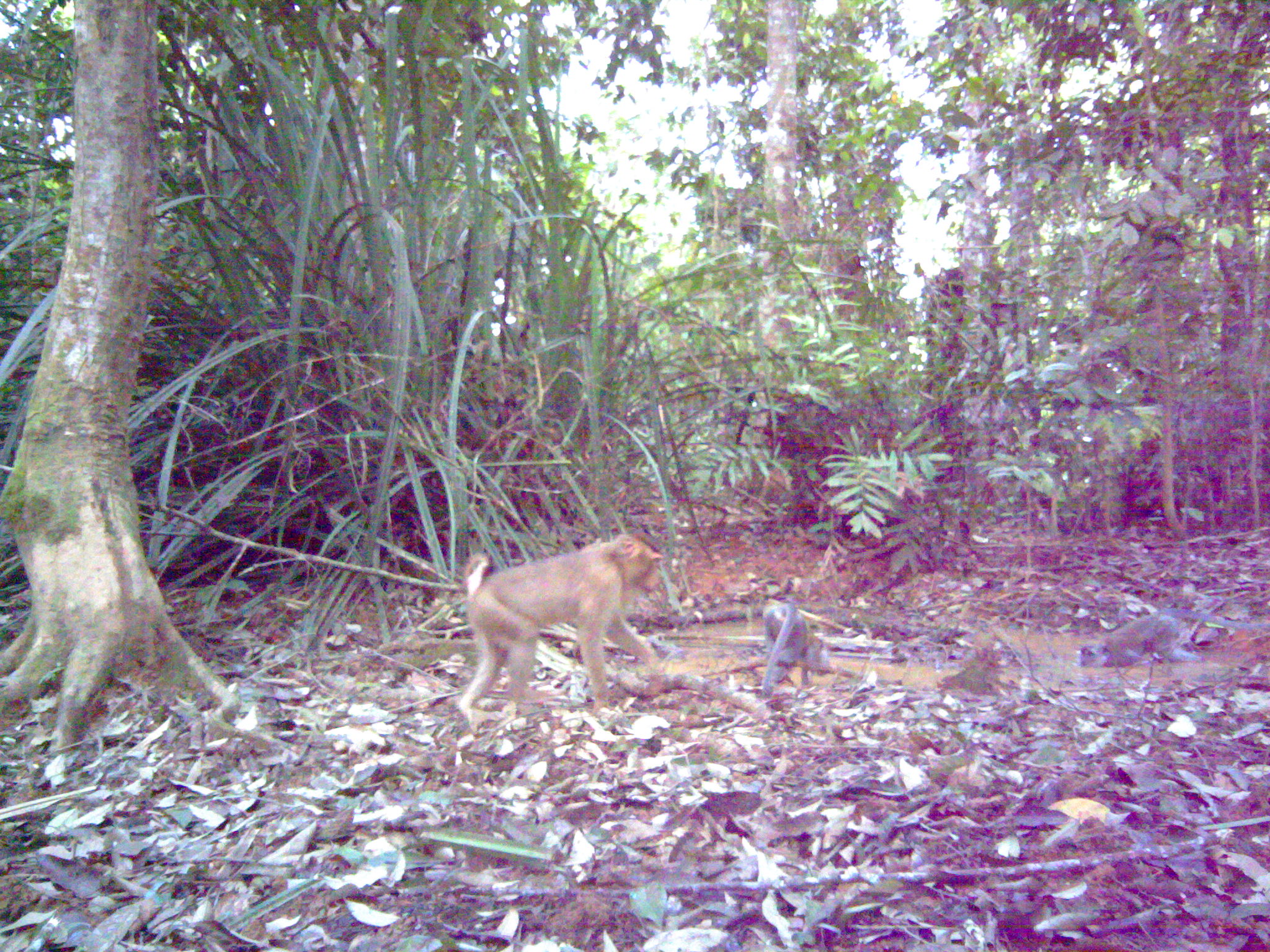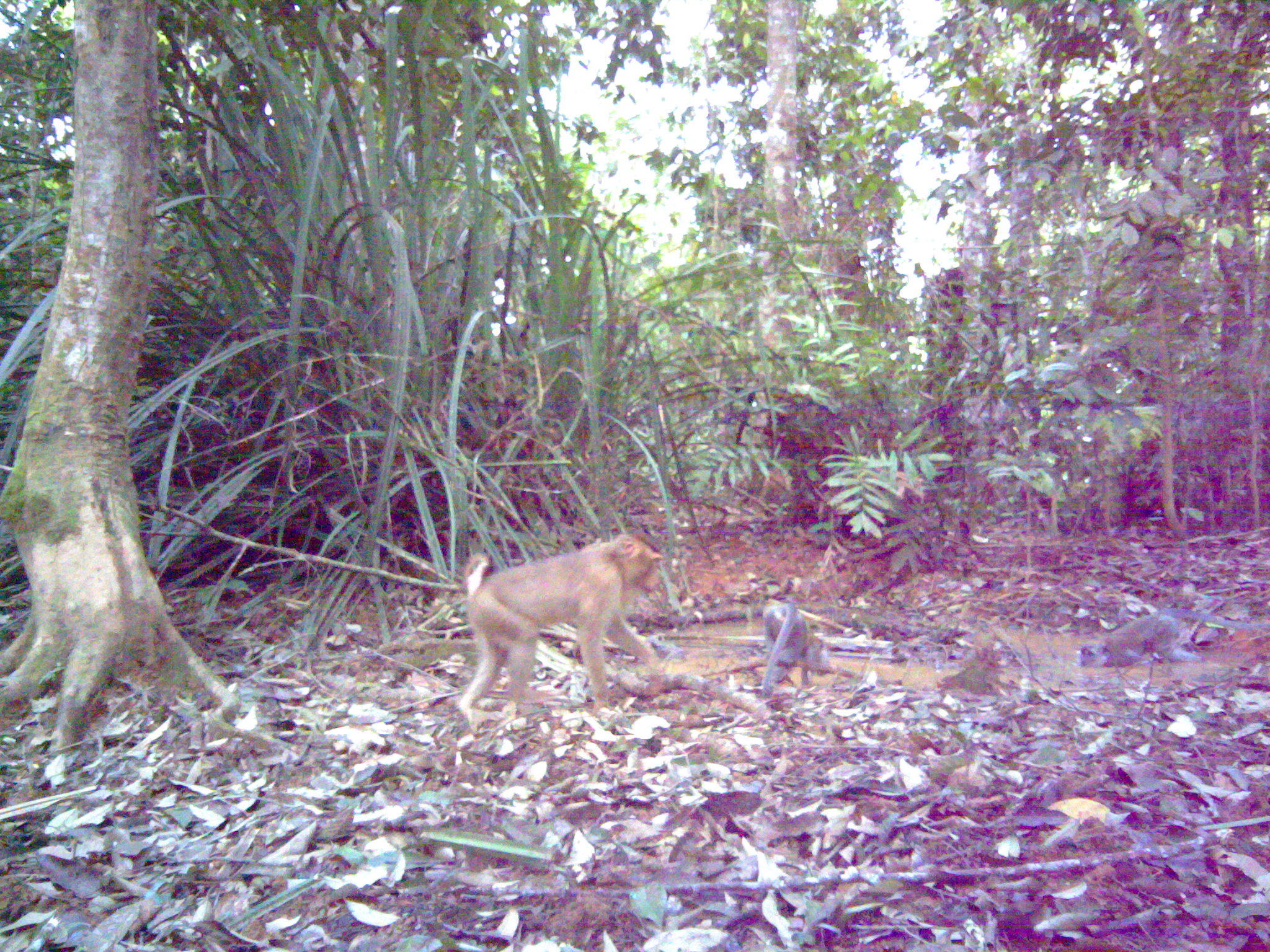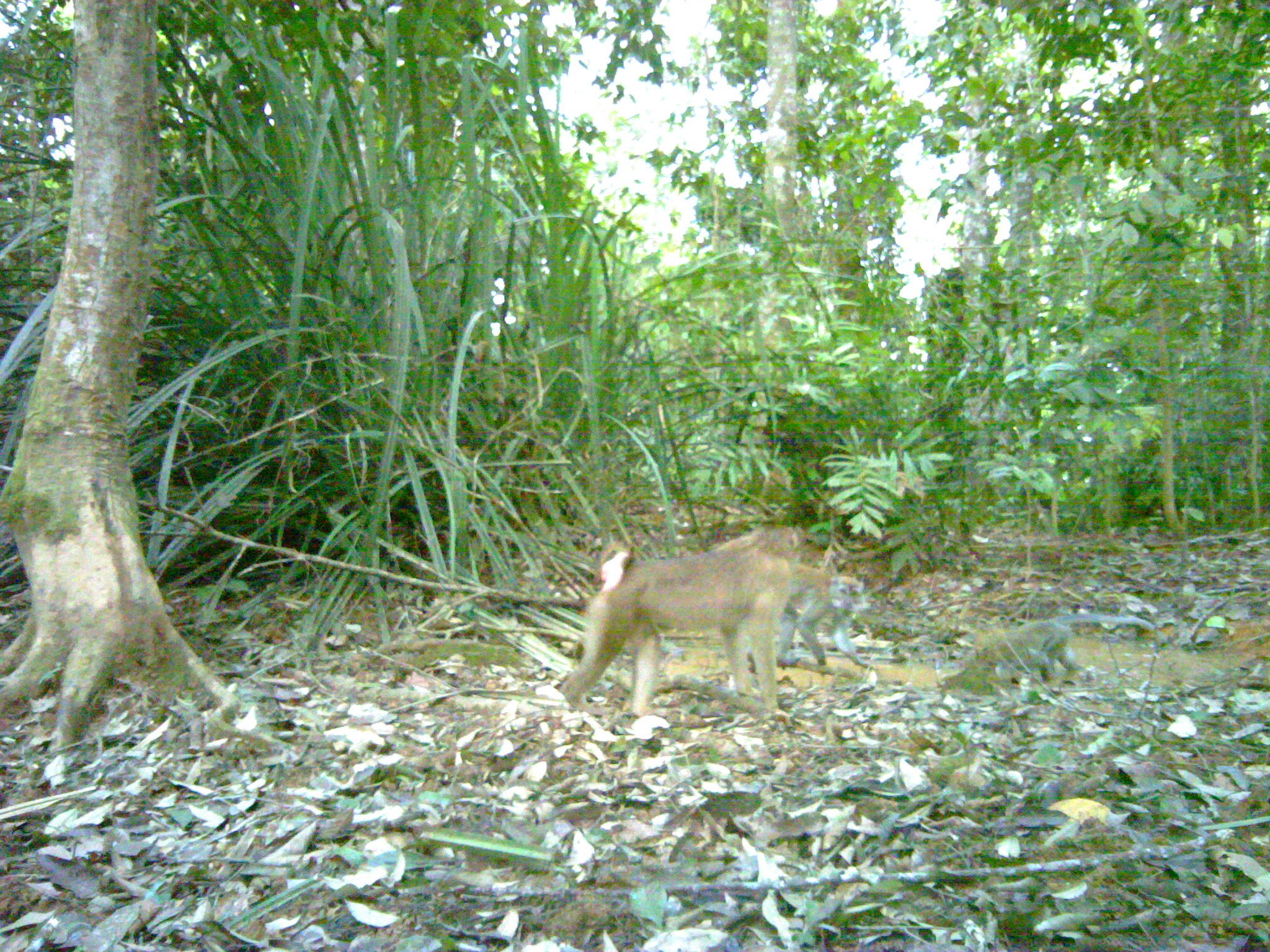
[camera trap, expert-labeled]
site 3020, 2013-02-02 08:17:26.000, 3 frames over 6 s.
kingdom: Animalia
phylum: Chordata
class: Mammalia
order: Primates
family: Cercopithecidae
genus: Macaca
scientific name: Macaca fascicularis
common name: crab-eating macaque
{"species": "Macaca fascicularis (crab-eating macaque)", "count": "2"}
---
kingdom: Animalia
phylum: Chordata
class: Mammalia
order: Primates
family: Cercopithecidae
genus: Macaca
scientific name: Macaca nemestrina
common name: southern pig-tailed macaque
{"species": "Macaca nemestrina (southern pig-tailed macaque)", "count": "1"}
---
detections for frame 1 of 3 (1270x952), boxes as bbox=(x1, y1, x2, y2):
macaca fascicularis: bbox=(458, 532, 662, 733); bbox=(1076, 605, 1270, 667); bbox=(758, 602, 835, 694)